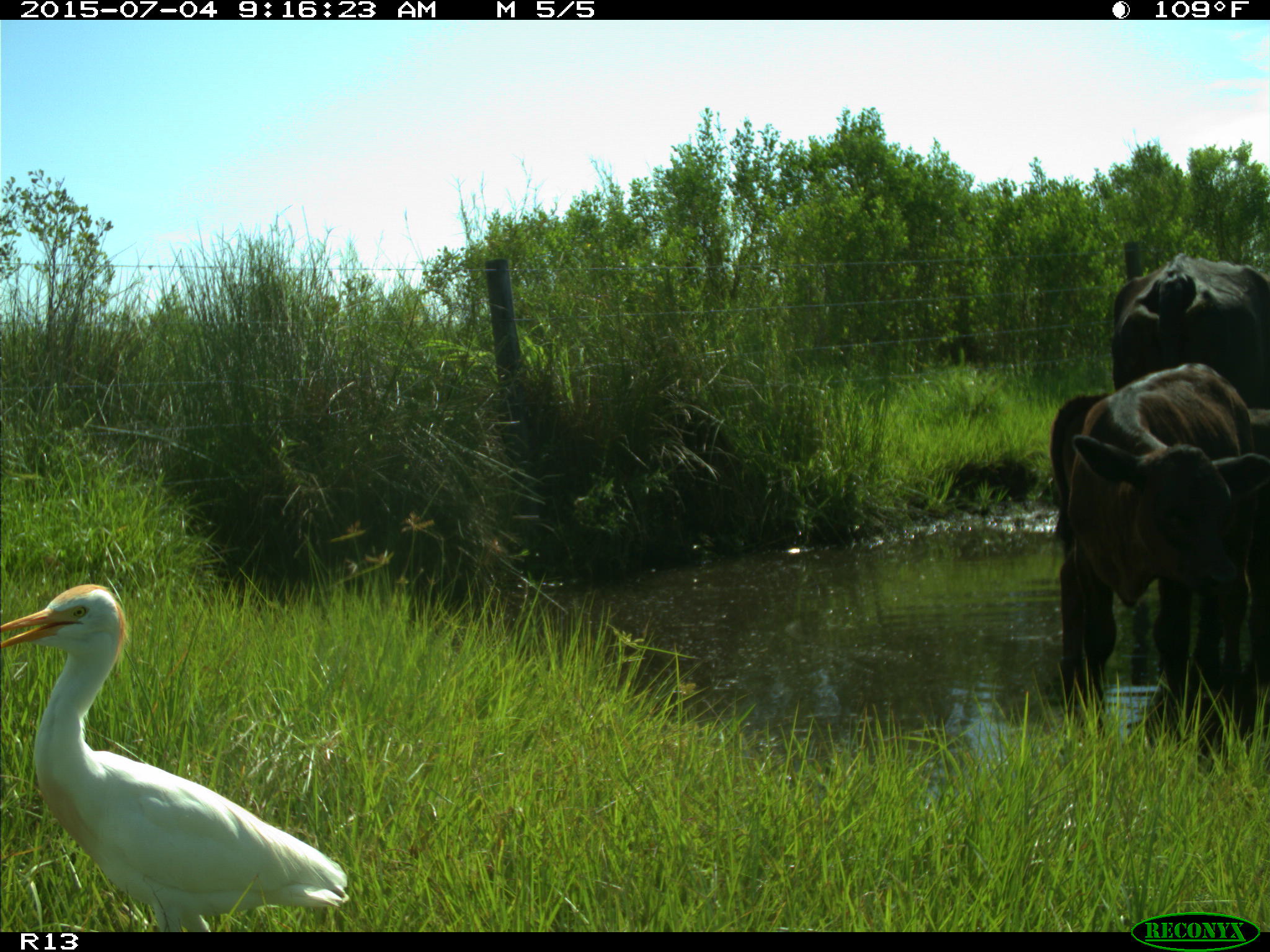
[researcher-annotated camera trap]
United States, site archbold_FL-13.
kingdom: Animalia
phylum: Chordata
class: Mammalia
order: Artiodactyla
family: Bovidae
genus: Bos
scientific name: Bos taurus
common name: domestic cow